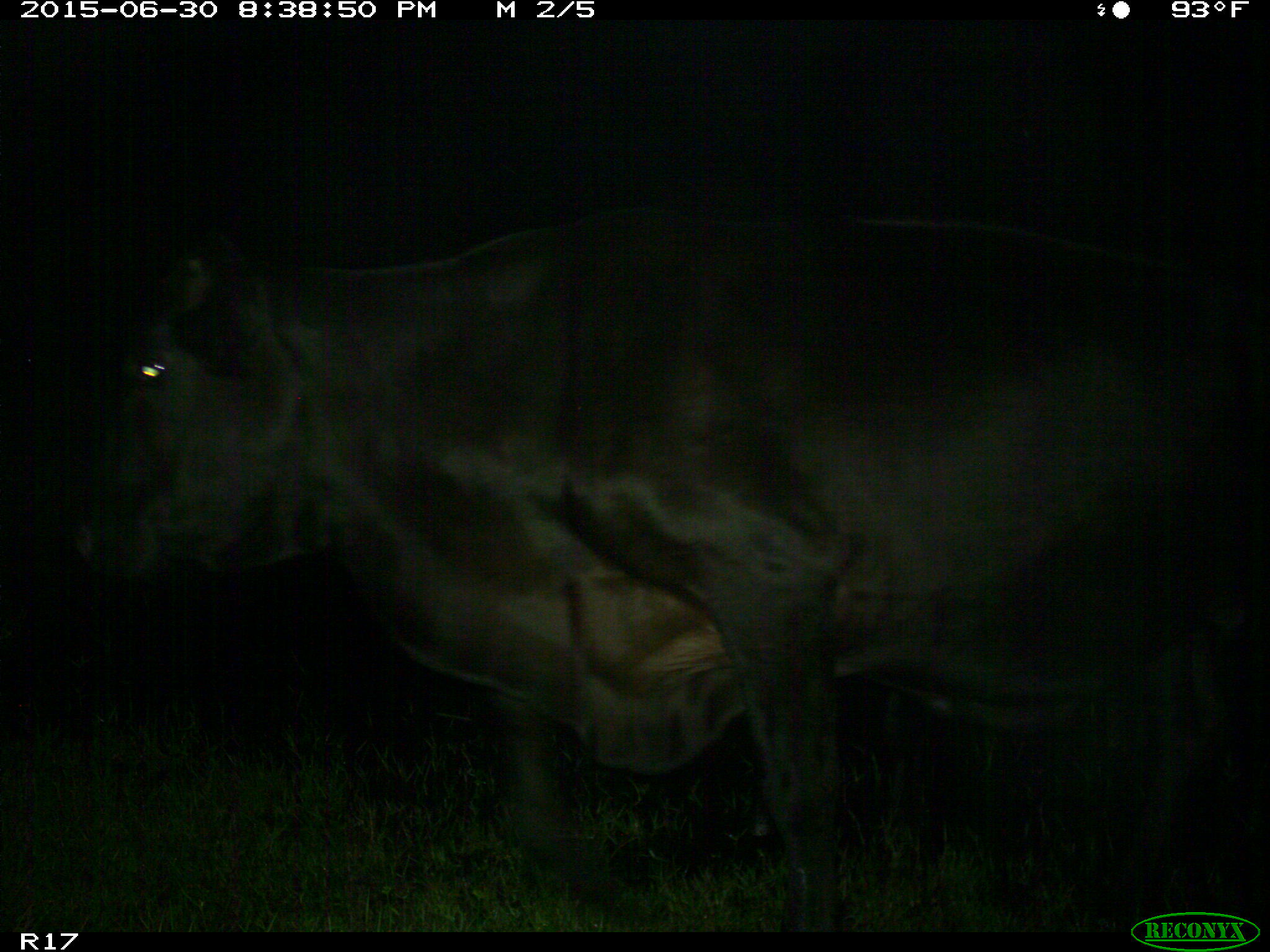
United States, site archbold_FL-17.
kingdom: Animalia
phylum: Chordata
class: Mammalia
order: Artiodactyla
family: Bovidae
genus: Bos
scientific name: Bos taurus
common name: domestic cow